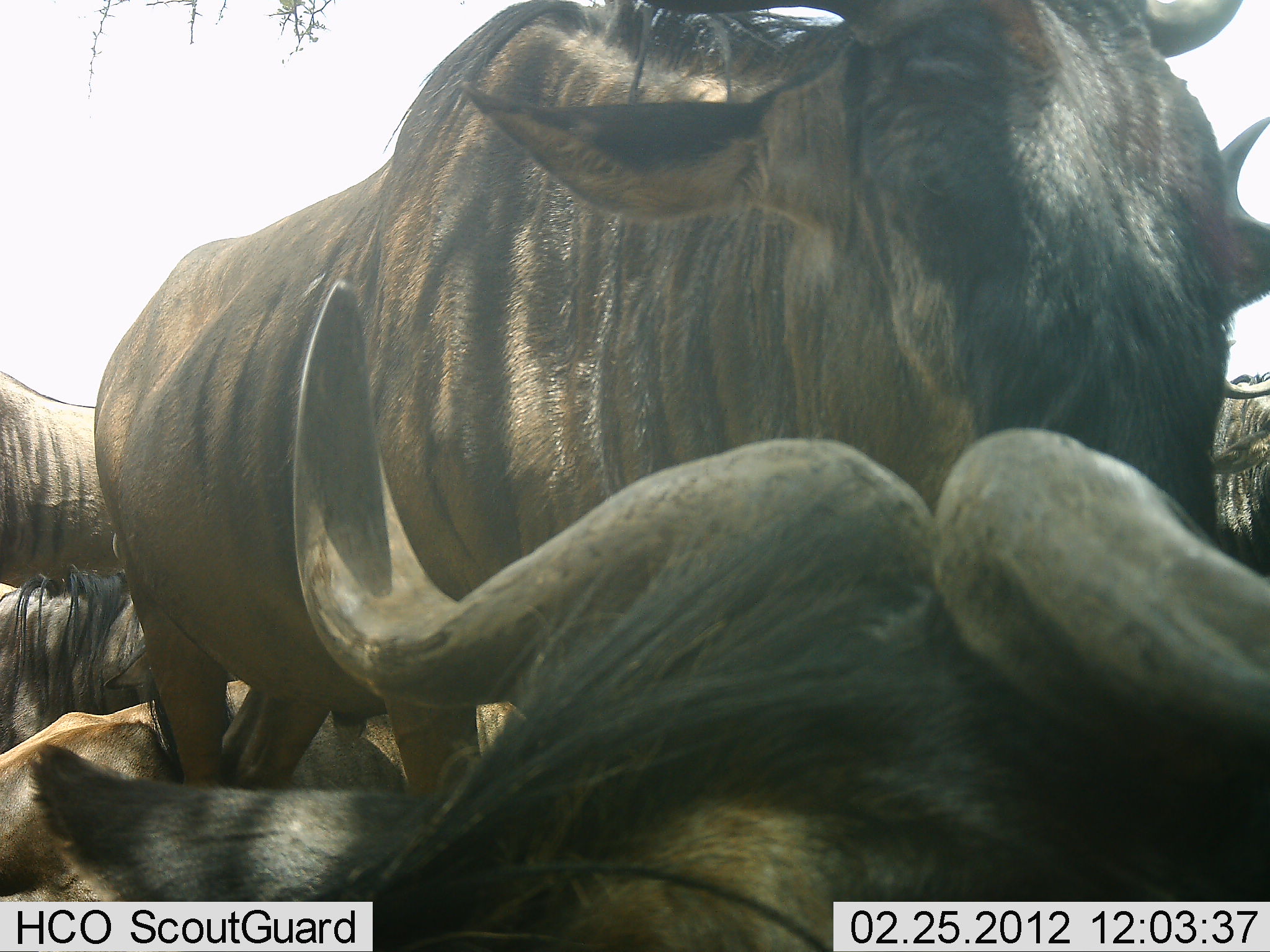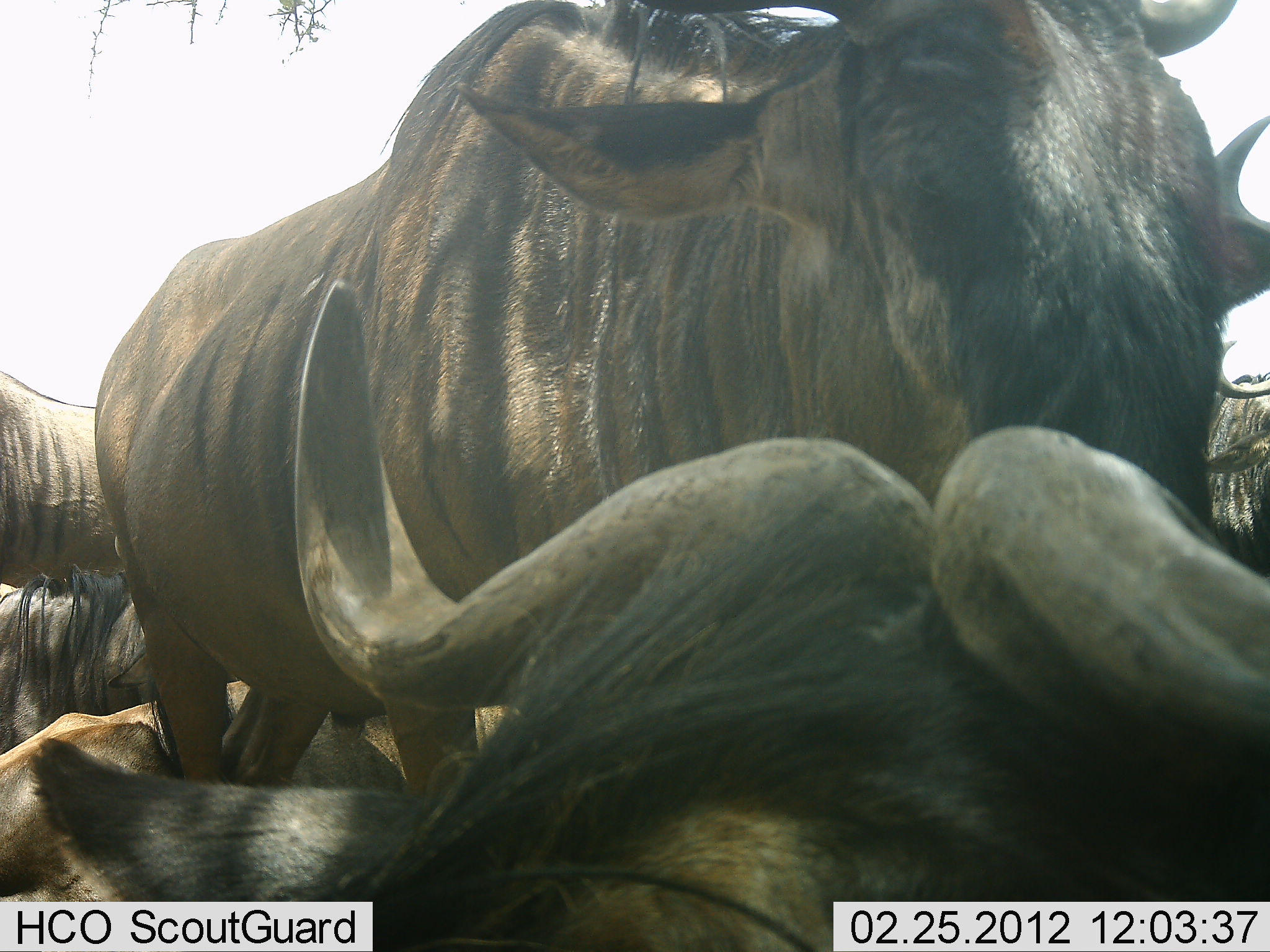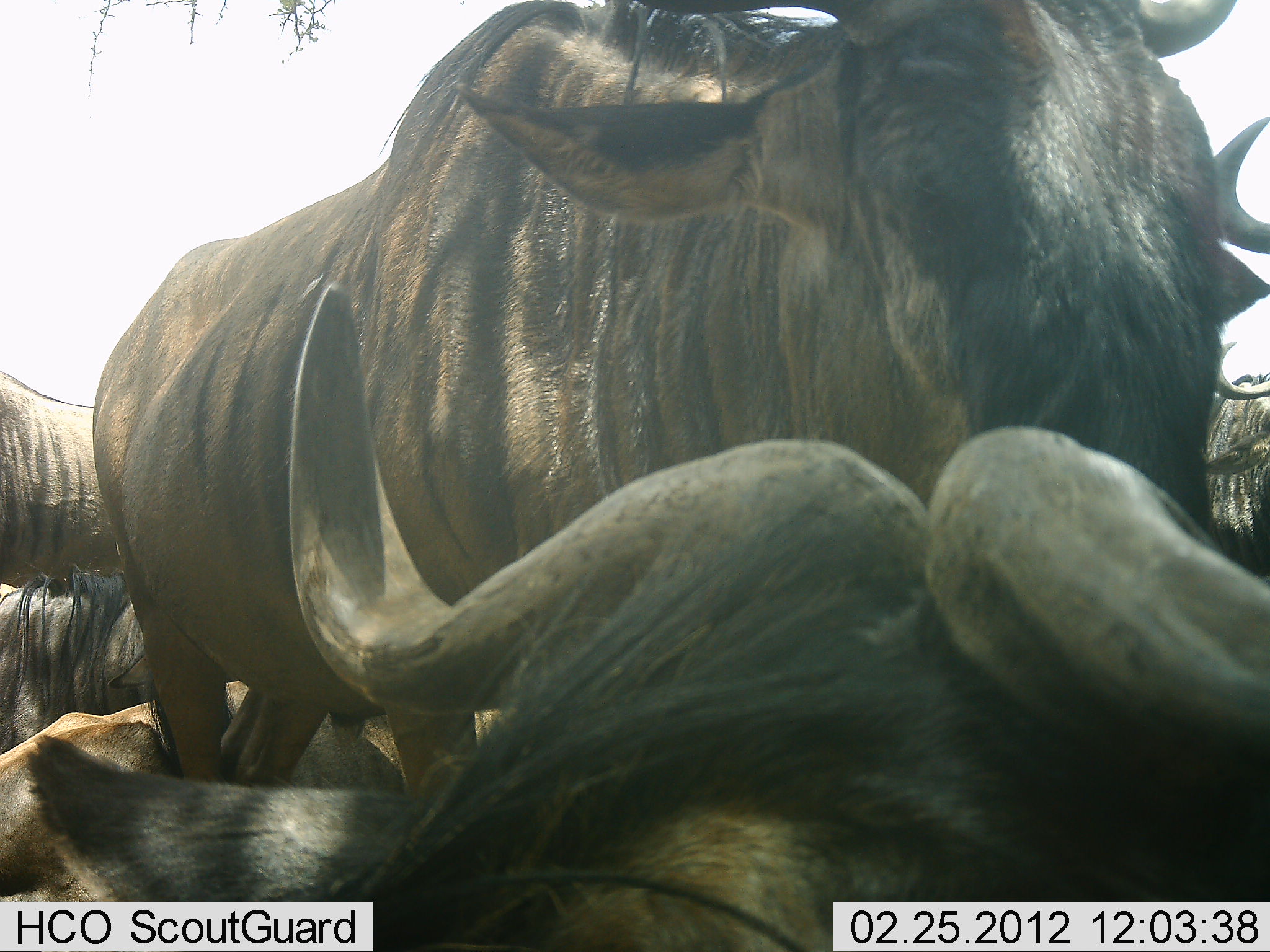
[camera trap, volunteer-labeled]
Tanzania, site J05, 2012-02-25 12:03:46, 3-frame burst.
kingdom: Animalia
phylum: Chordata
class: Mammalia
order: Artiodactyla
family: Bovidae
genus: Connochaetes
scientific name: Connochaetes taurinus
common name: blue wildebeest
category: wildebeest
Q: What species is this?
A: Wildebeest (blue wildebeest) (Connochaetes taurinus).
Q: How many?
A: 6.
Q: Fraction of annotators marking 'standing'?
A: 72%.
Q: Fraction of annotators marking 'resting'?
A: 89%.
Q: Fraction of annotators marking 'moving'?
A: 0%.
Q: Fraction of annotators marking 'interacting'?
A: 11%.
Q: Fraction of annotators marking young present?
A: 6%.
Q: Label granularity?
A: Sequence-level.